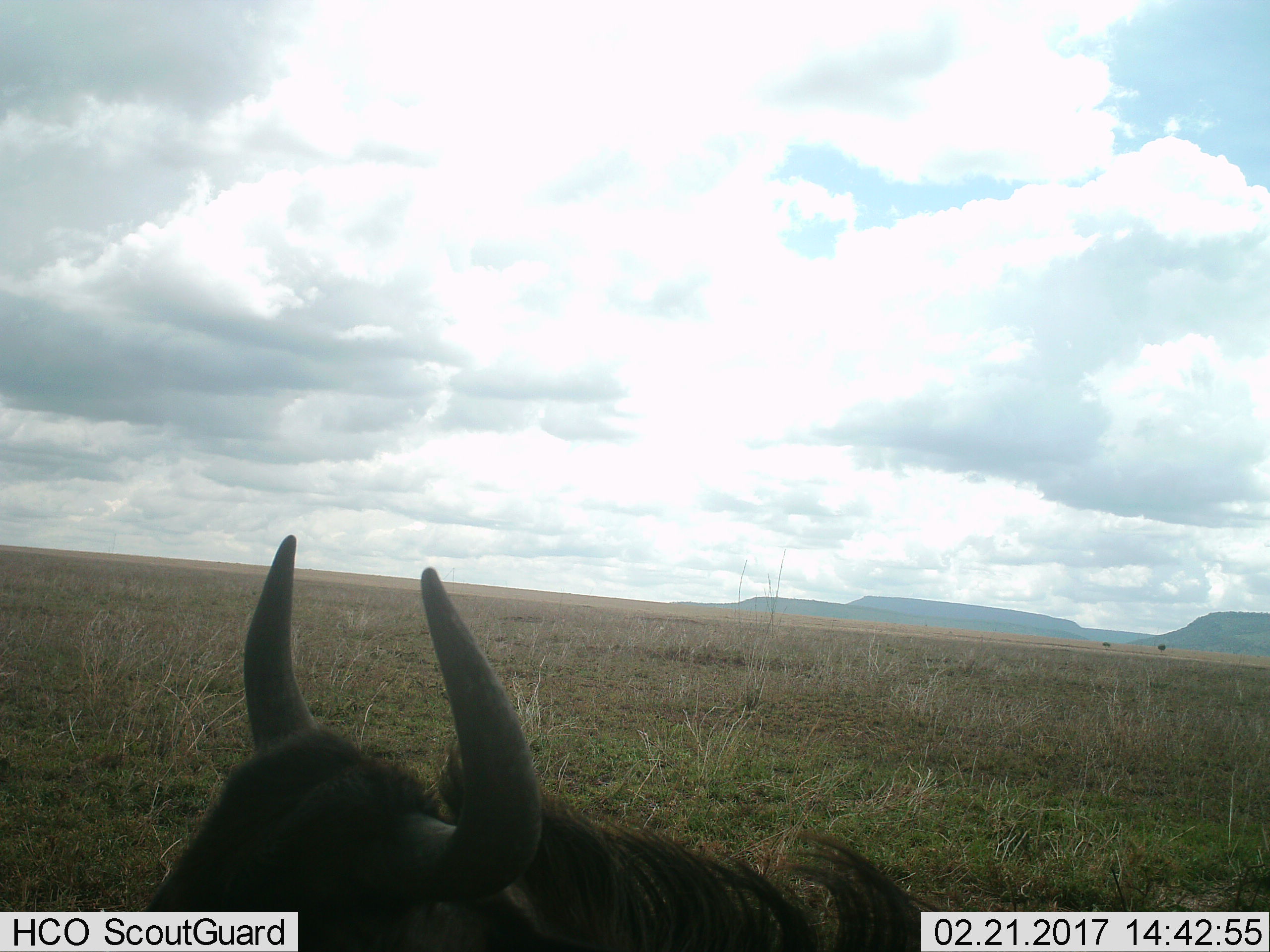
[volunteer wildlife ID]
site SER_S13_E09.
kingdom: Animalia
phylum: Chordata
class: Mammalia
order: Artiodactyla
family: Bovidae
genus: Connochaetes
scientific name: Connochaetes taurinus taurinus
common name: blue wildebeest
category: wildebeestblue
Wildebeestblue (blue wildebeest) (Connochaetes taurinus taurinus), count 1. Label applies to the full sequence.